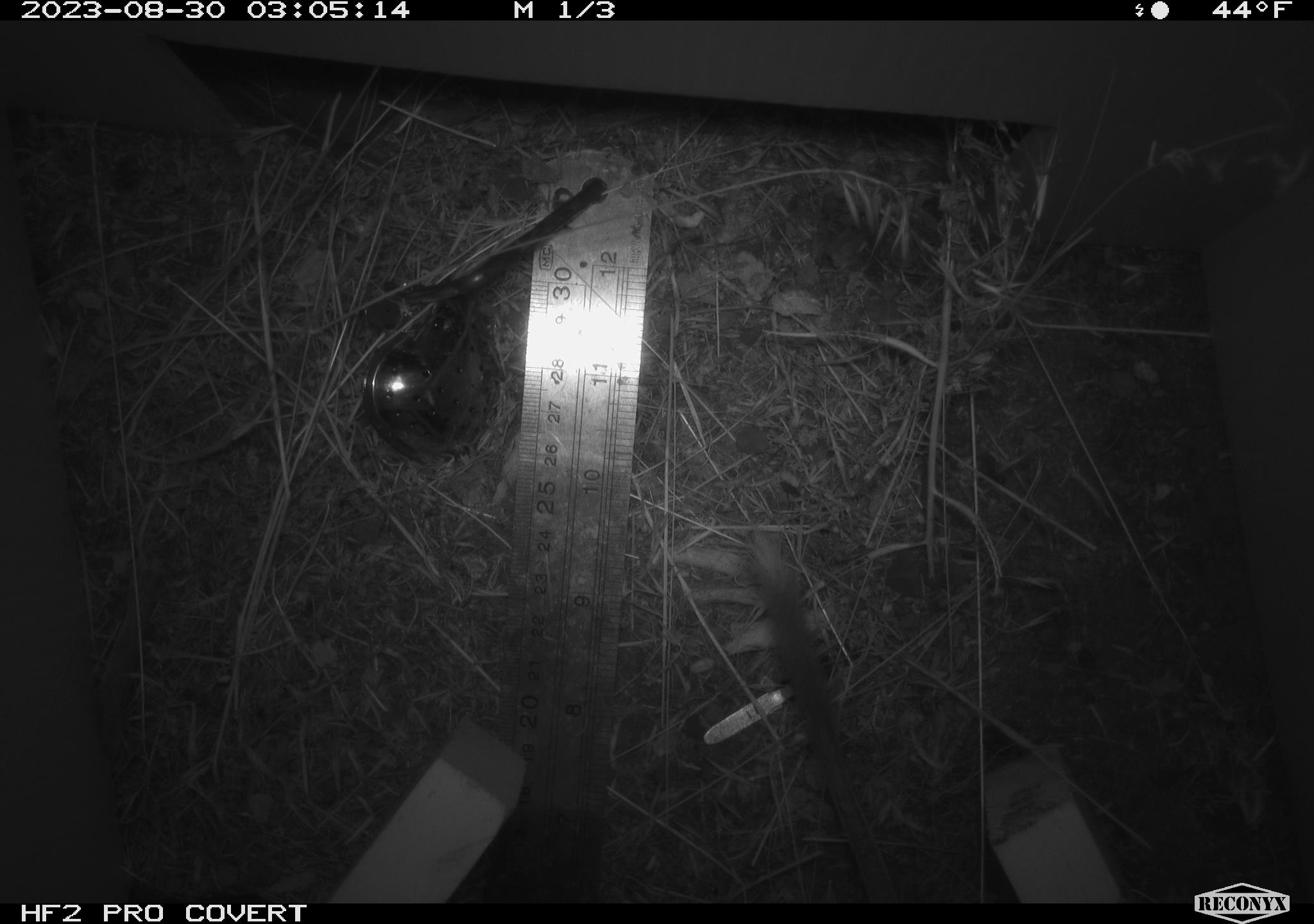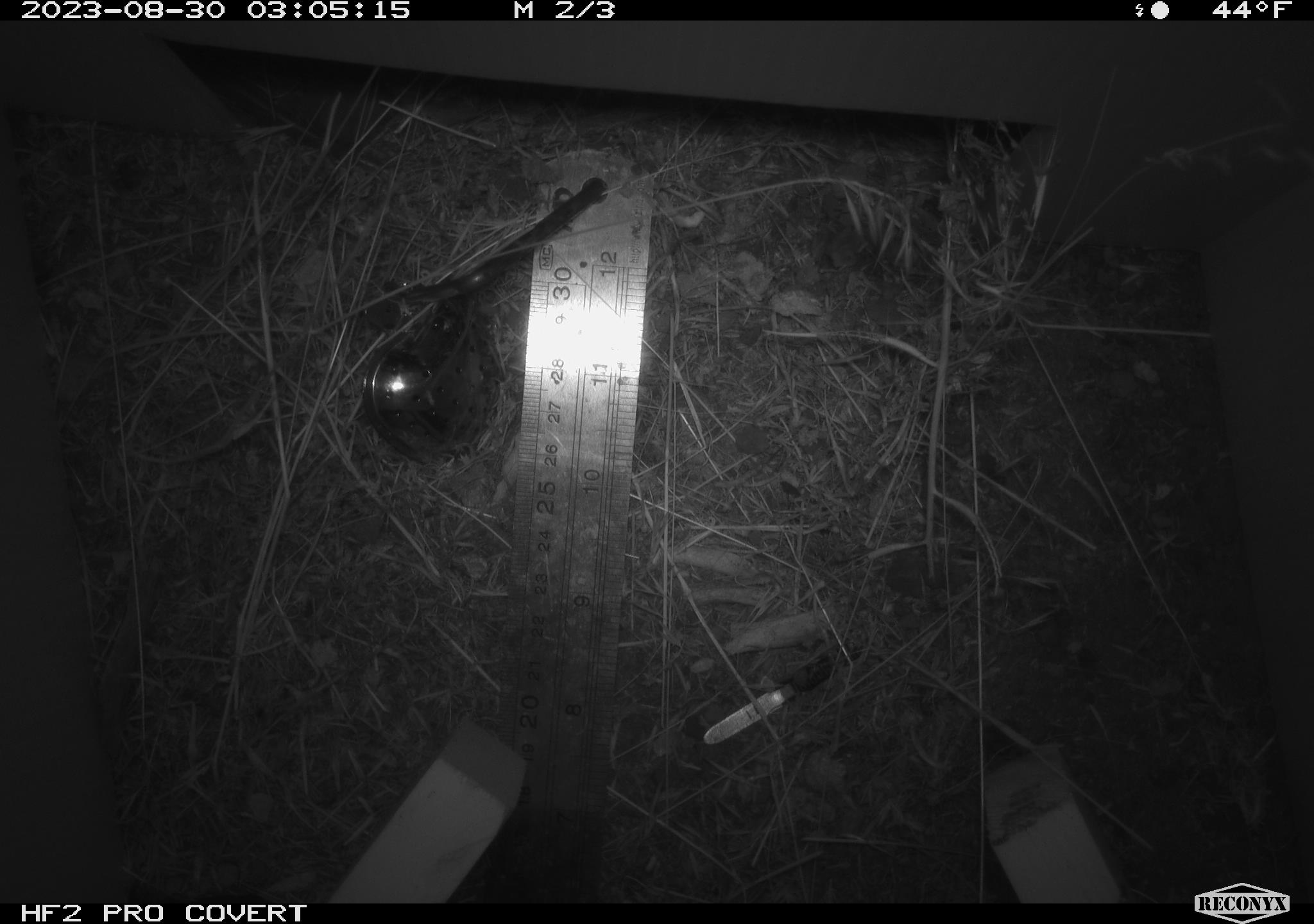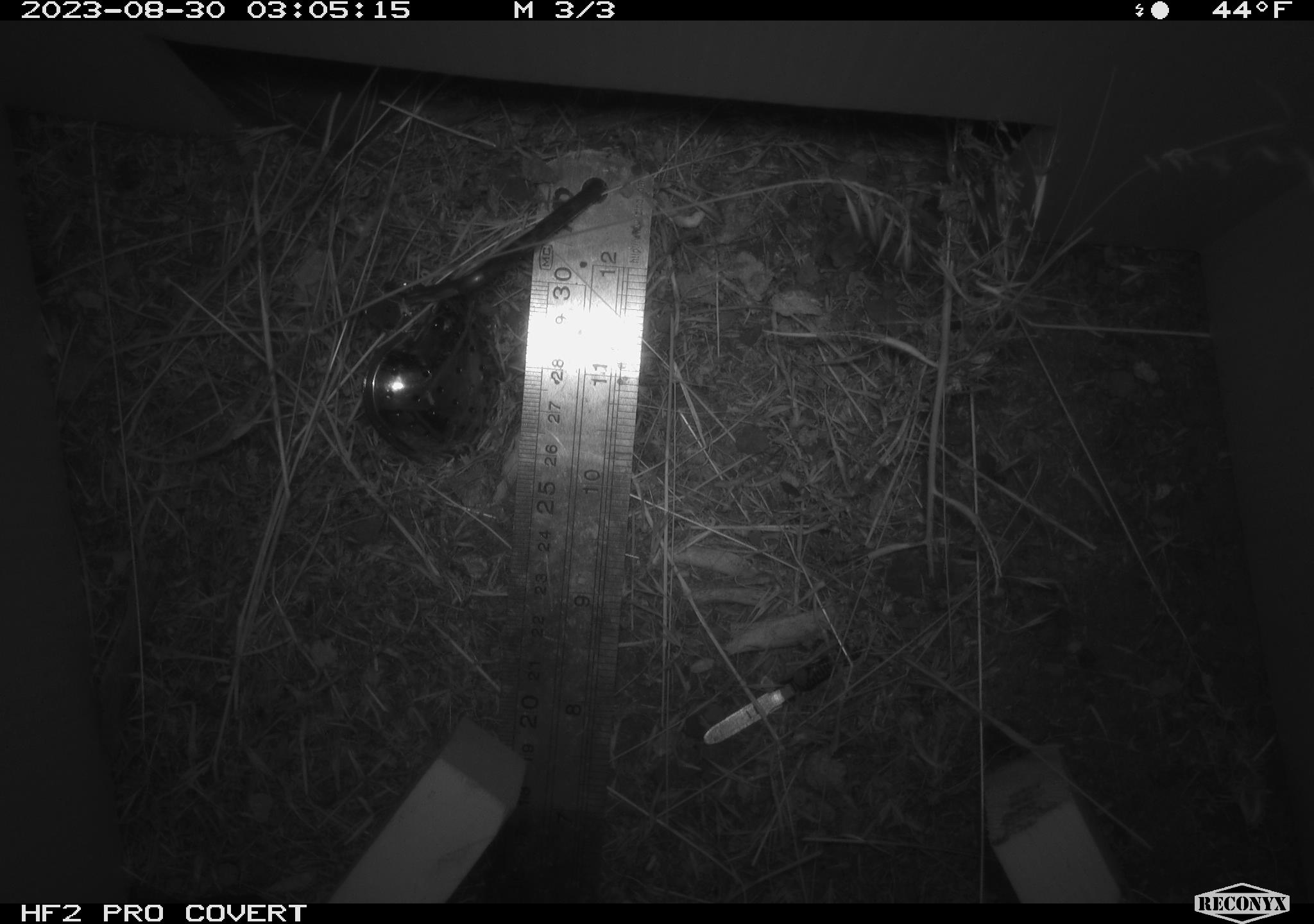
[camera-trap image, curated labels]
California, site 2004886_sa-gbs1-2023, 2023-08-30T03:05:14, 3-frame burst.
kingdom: Animalia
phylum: Chordata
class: Mammalia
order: Rodentia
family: Heteromyidae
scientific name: Heteromyidae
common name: kangaroo rats and pocket mice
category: heteromyidae family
Heteromyidae family (kangaroo rats and pocket mice) (Heteromyidae).